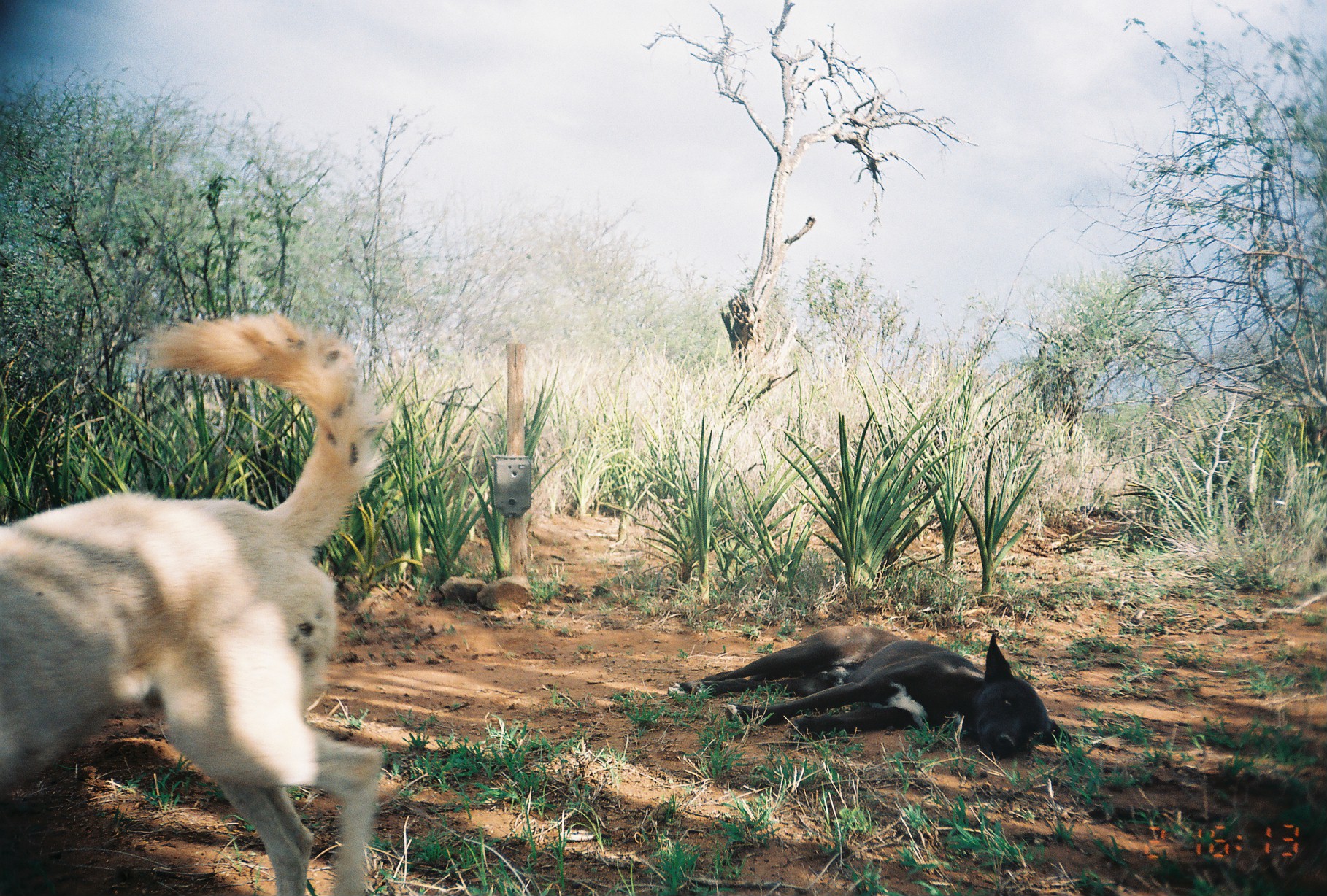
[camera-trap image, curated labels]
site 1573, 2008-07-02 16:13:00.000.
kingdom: Animalia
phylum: Chordata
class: Mammalia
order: Carnivora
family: Canidae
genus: Canis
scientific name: Canis familiaris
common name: domestic dog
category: canis lupus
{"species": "canis lupus (domestic dog) (Canis familiaris)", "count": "2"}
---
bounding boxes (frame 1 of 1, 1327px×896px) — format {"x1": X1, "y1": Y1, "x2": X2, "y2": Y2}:
canis lupus: {"x1": 0, "y1": 306, "x2": 384, "y2": 896}; {"x1": 667, "y1": 623, "x2": 1073, "y2": 761}